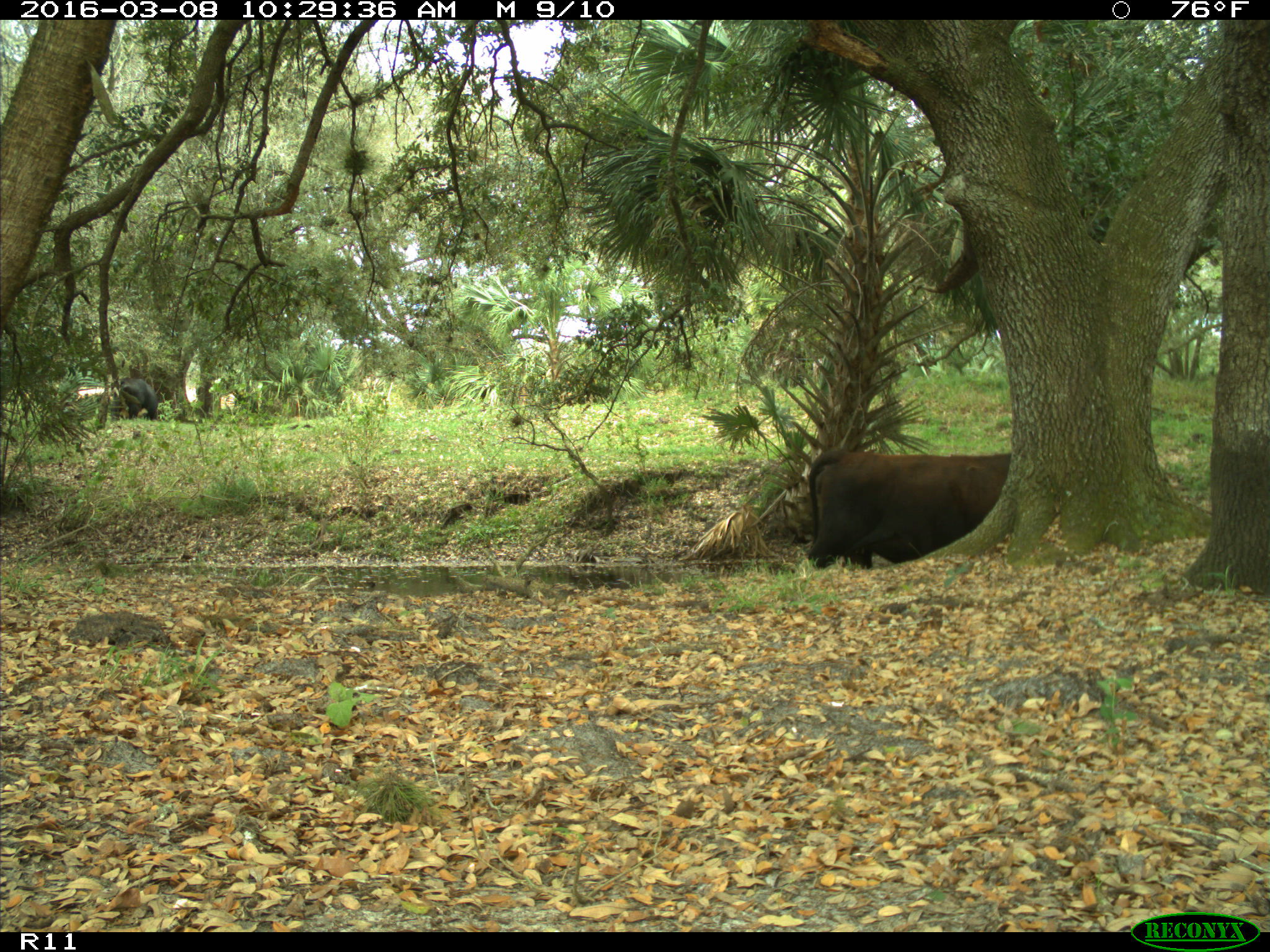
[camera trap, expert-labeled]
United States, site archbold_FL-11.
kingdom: Animalia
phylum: Chordata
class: Mammalia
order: Artiodactyla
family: Bovidae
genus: Bos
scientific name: Bos taurus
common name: domestic cow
Bos taurus (domestic cow).